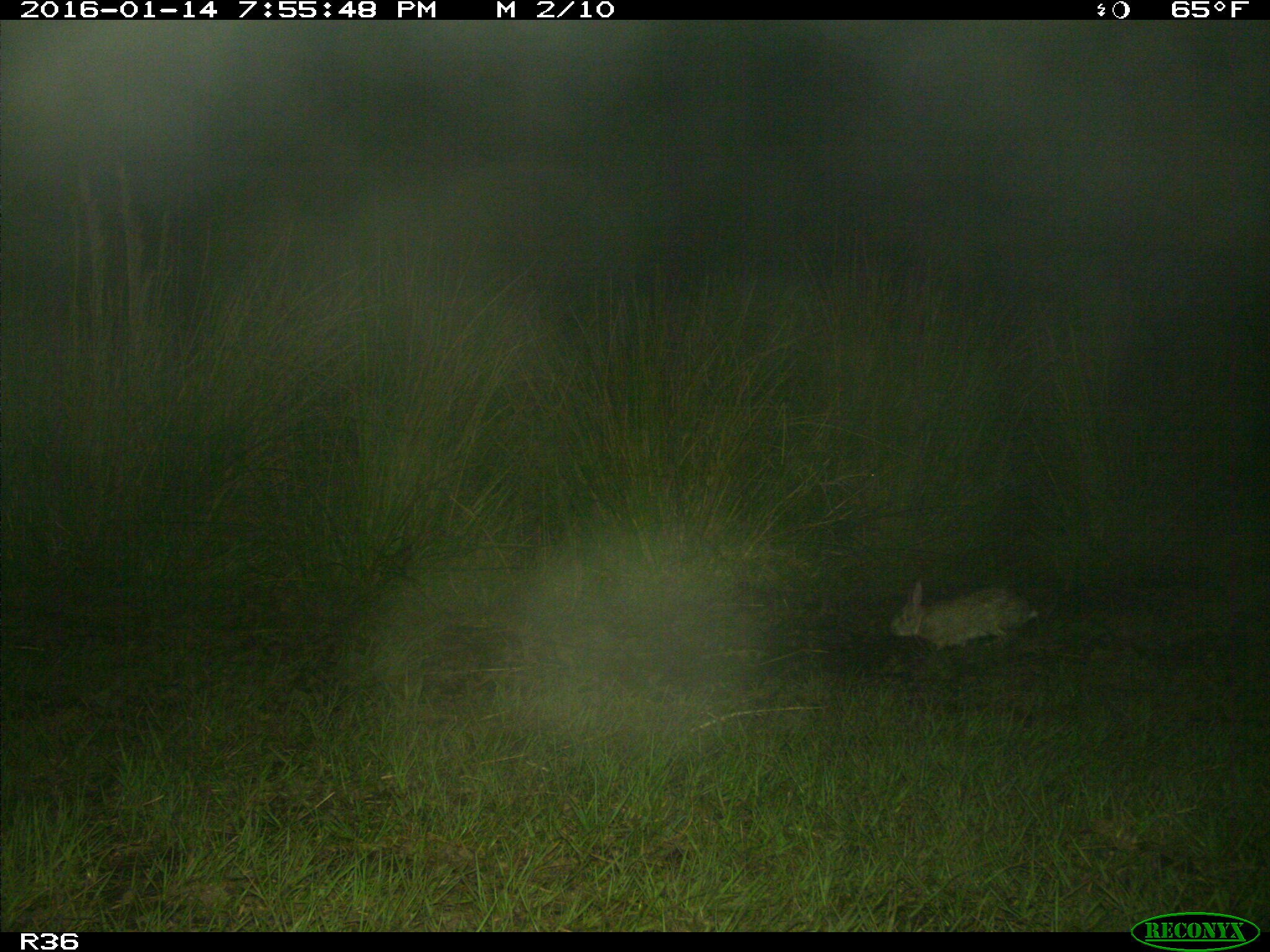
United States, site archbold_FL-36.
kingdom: Animalia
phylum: Chordata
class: Mammalia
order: Lagomorpha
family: Leporidae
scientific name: Leporidae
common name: rabbits and hares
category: unidentified rabbit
Unidentified rabbit (rabbits and hares) (Leporidae).